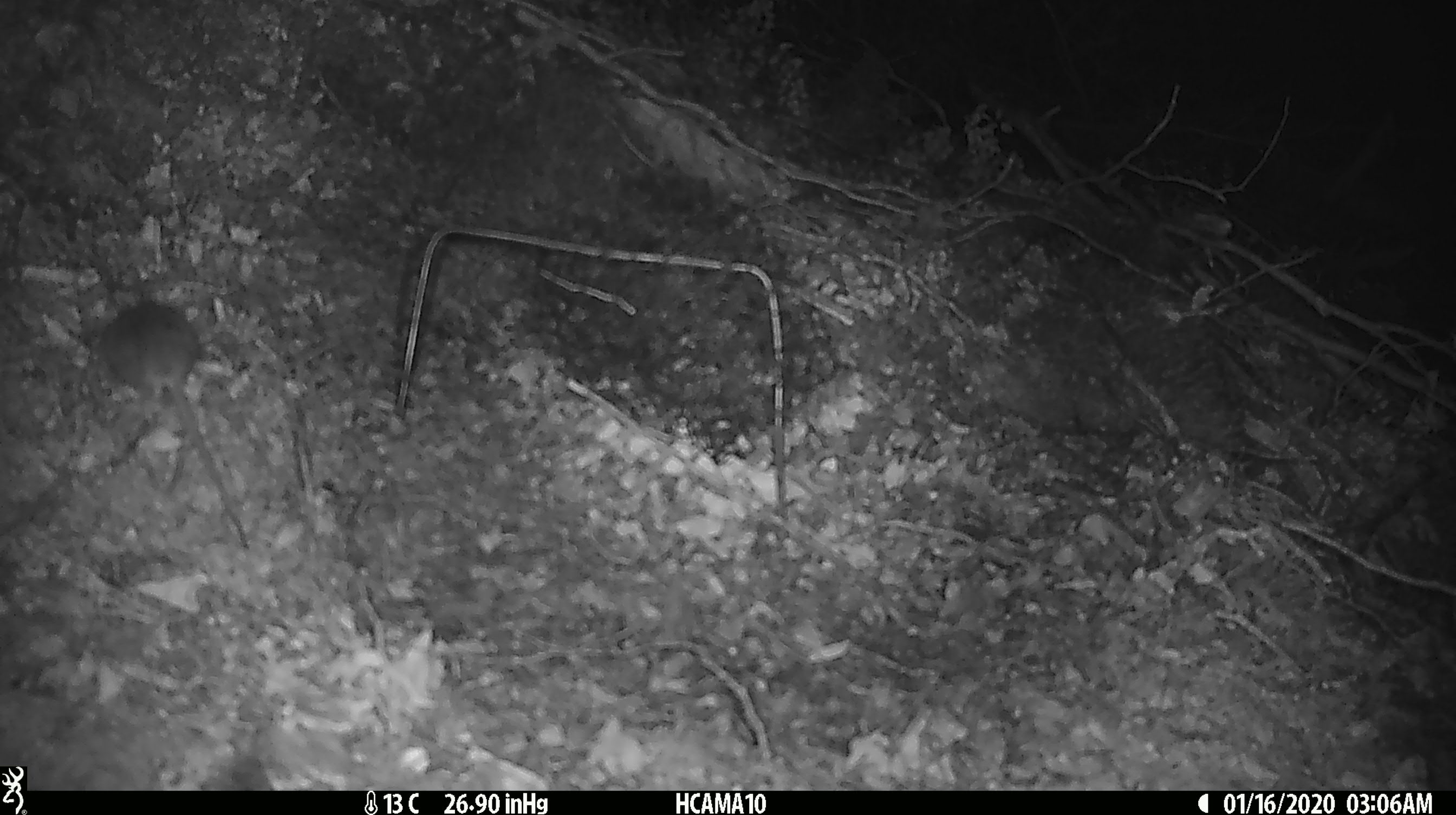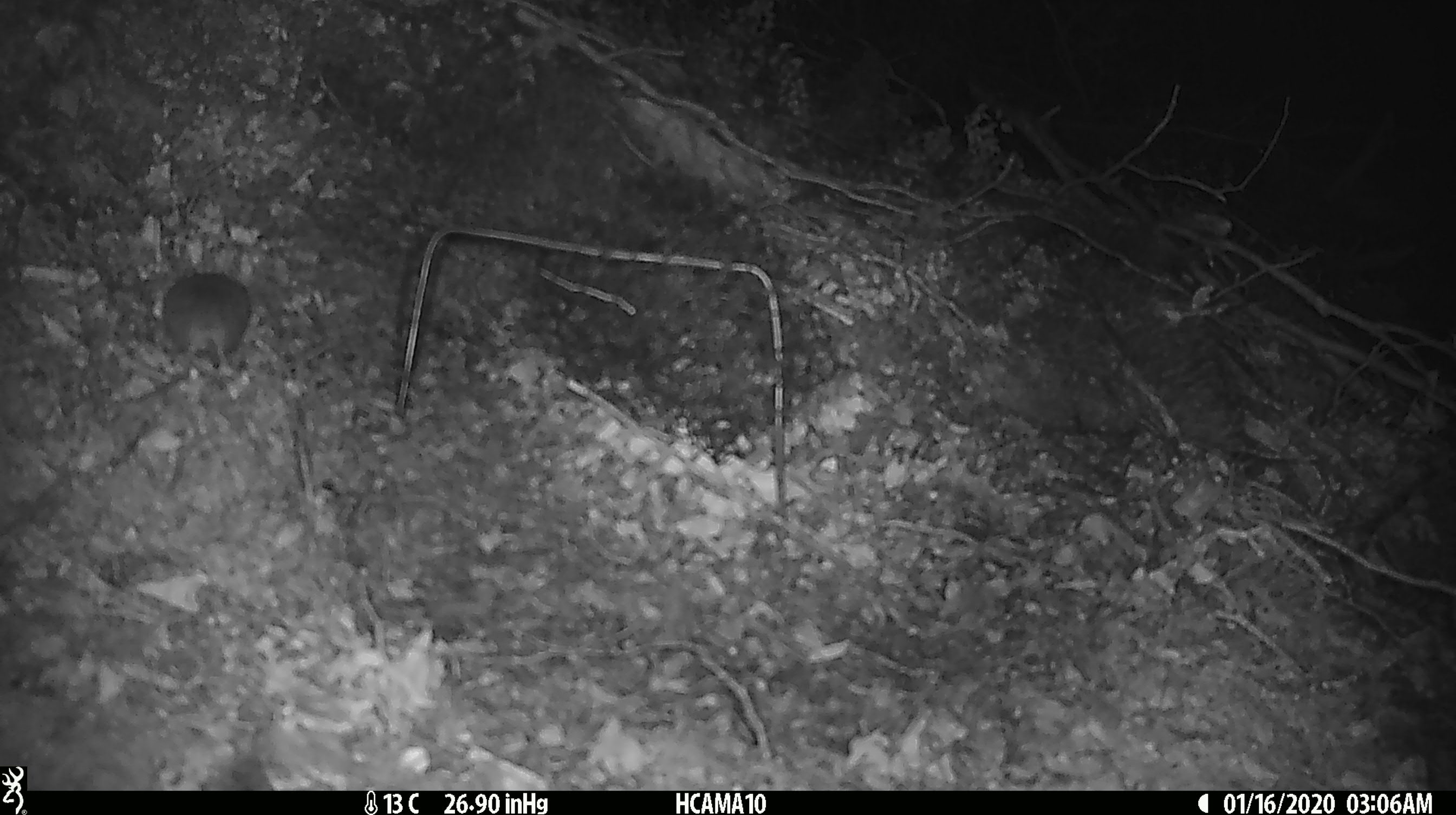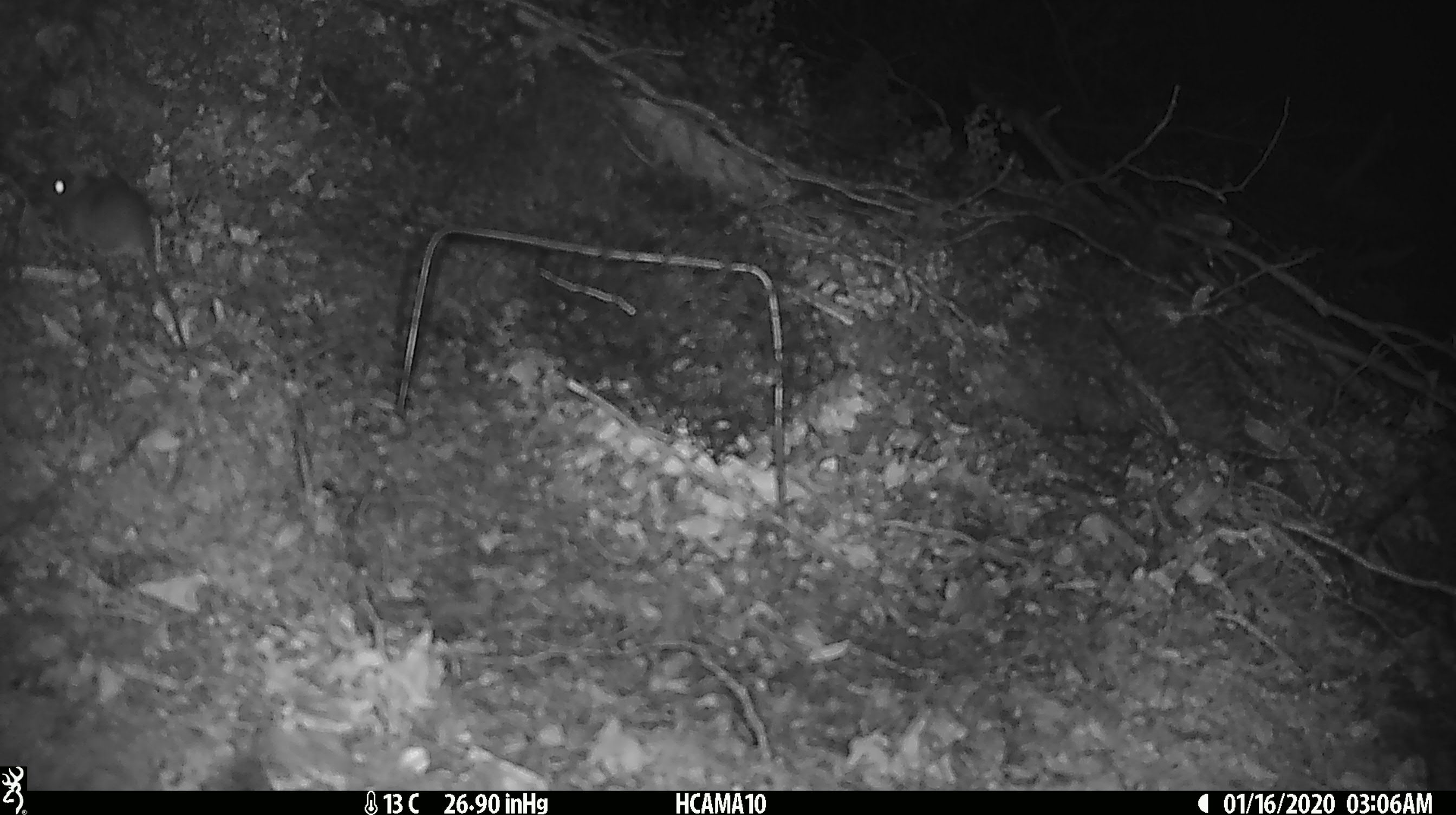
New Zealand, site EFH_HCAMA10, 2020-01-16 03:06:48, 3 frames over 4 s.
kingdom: Animalia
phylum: Chordata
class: Mammalia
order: Rodentia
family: Muridae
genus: Mus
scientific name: Mus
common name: mouse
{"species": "mouse (Mus)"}